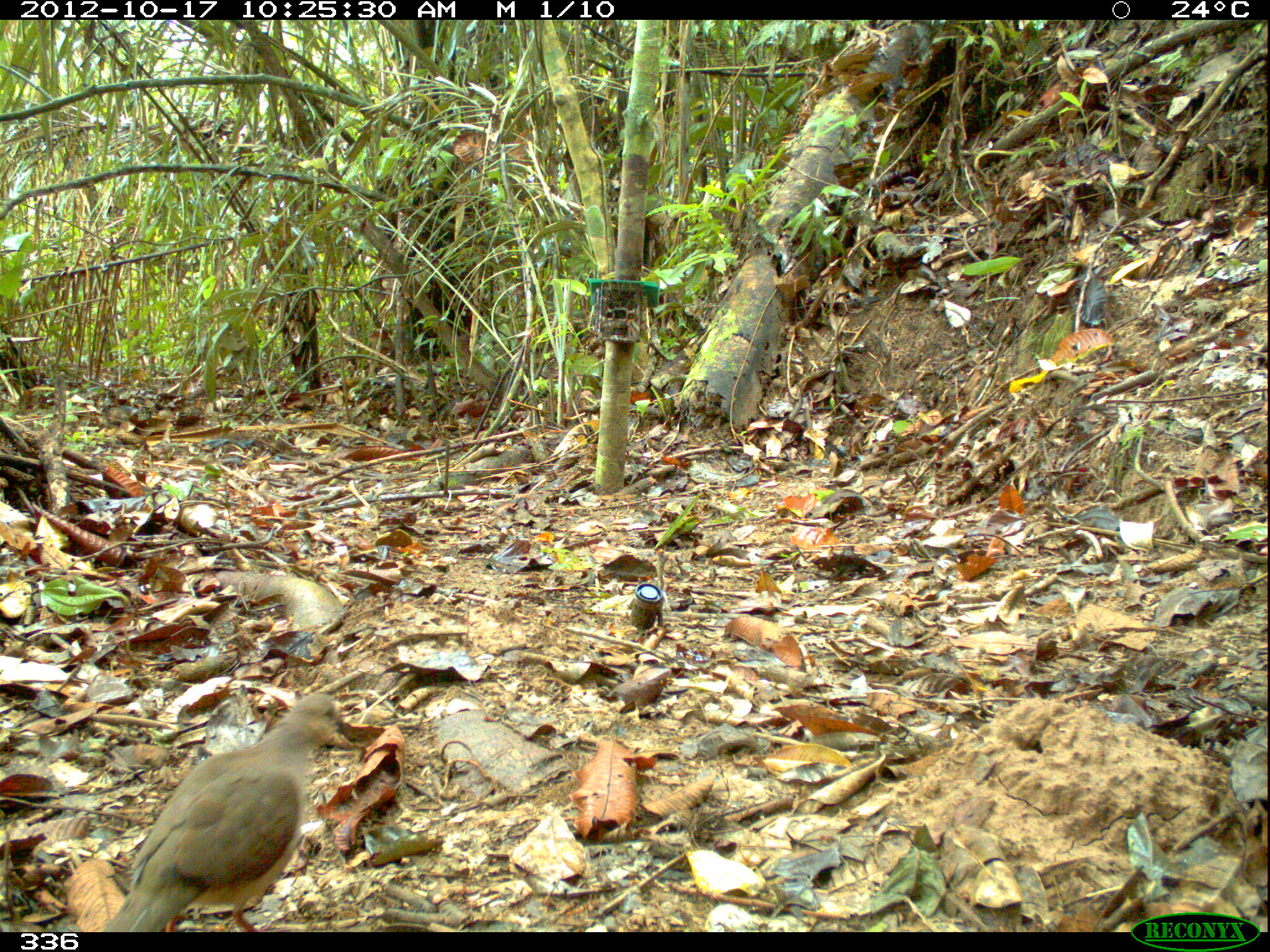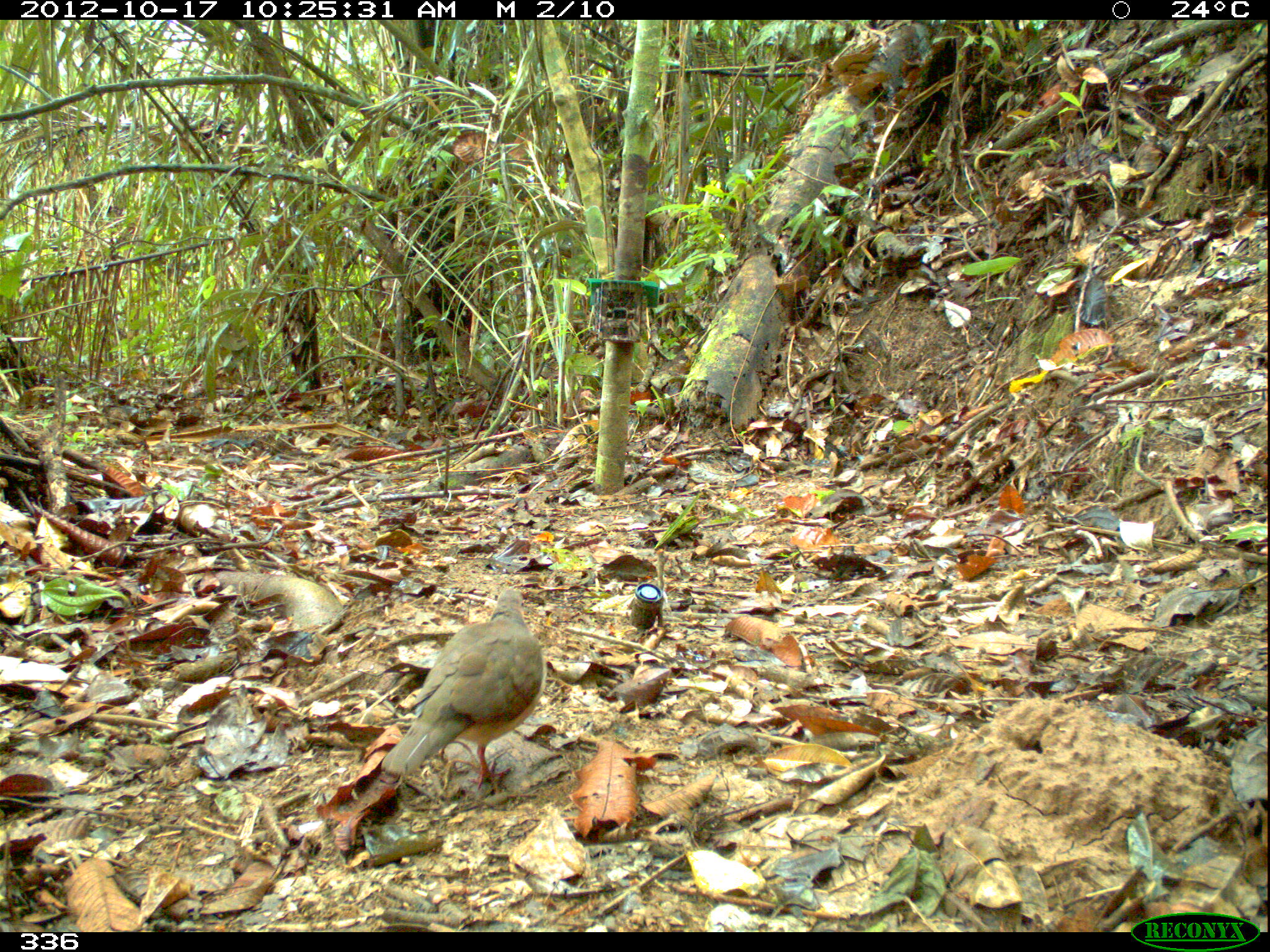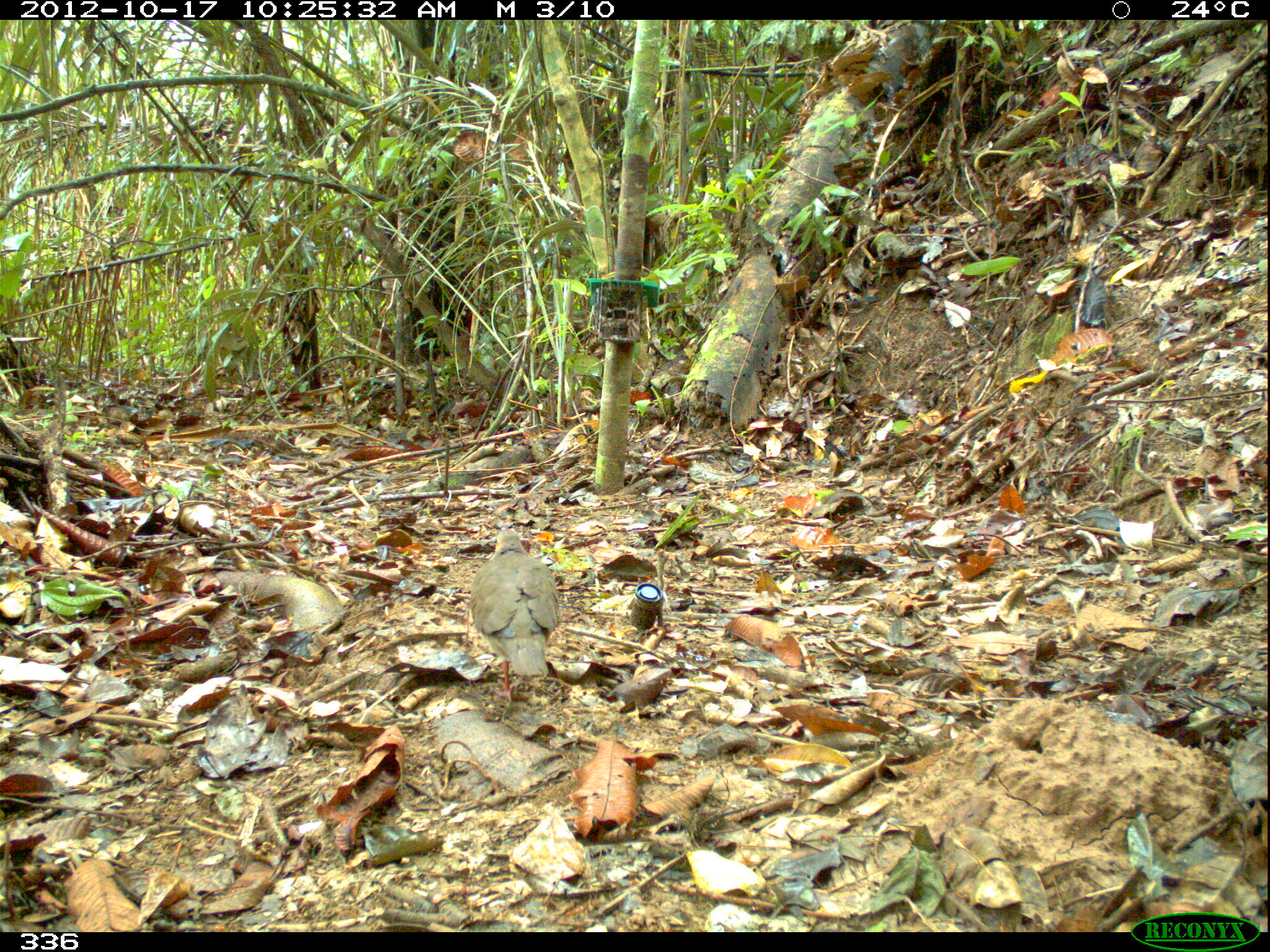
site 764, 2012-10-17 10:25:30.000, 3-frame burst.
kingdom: Animalia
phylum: Chordata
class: Aves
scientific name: Aves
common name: bird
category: unknown bird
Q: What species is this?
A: Unknown bird (bird) (Aves).